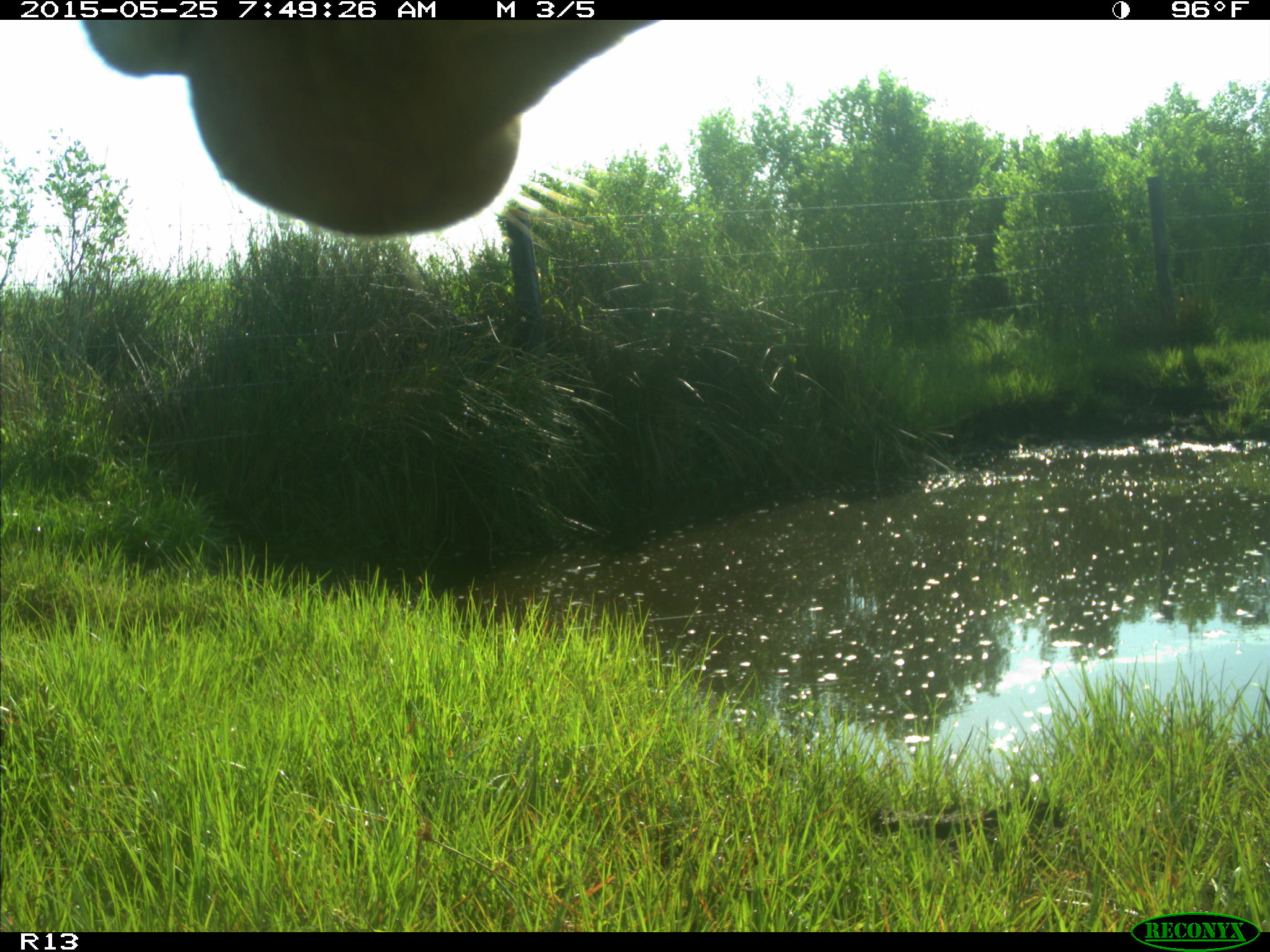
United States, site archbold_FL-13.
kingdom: Animalia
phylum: Chordata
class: Mammalia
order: Artiodactyla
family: Bovidae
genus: Bos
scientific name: Bos taurus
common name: domestic cow